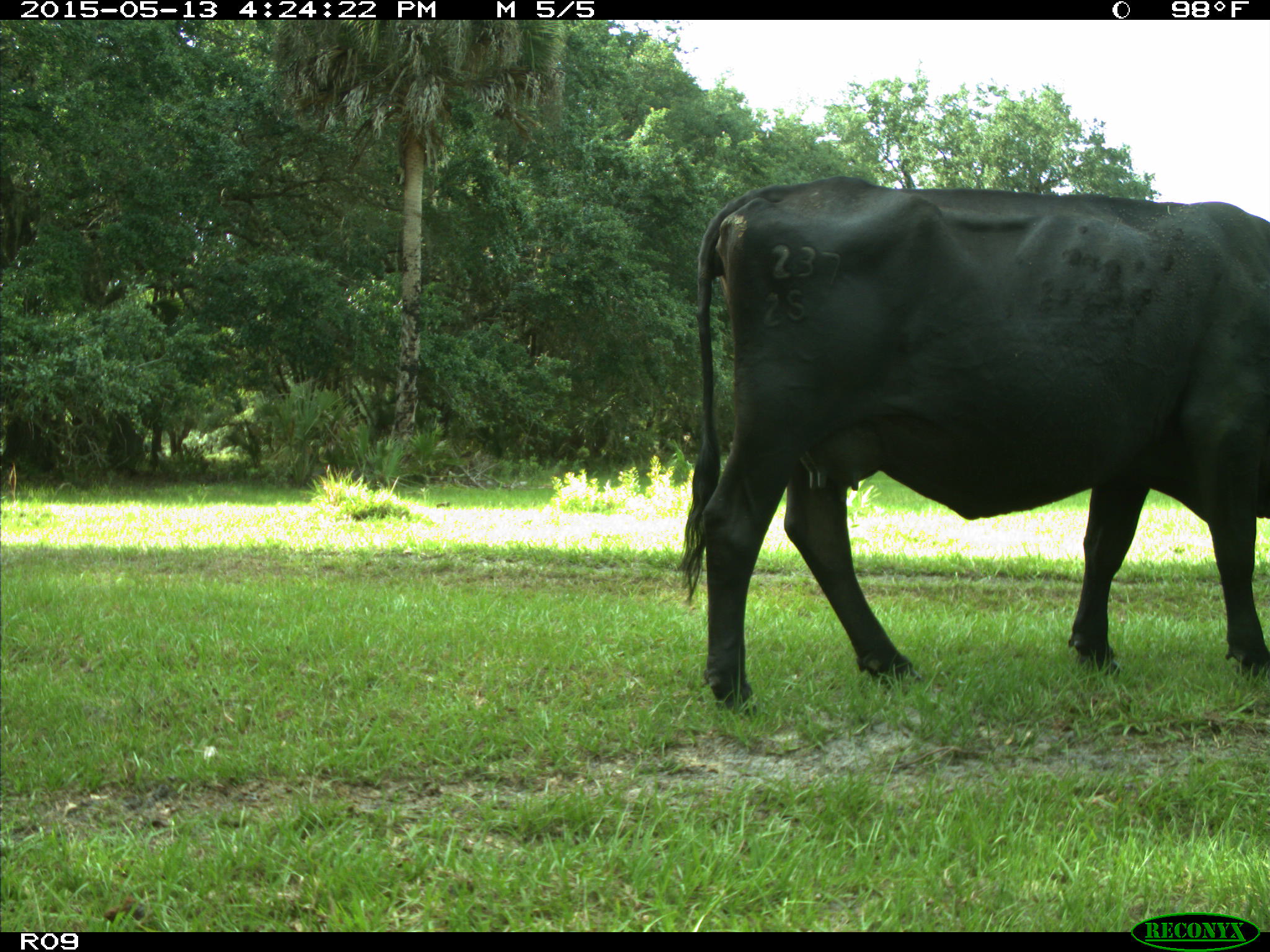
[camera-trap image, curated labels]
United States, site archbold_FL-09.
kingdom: Animalia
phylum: Chordata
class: Mammalia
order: Artiodactyla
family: Bovidae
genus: Bos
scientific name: Bos taurus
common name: domestic cow